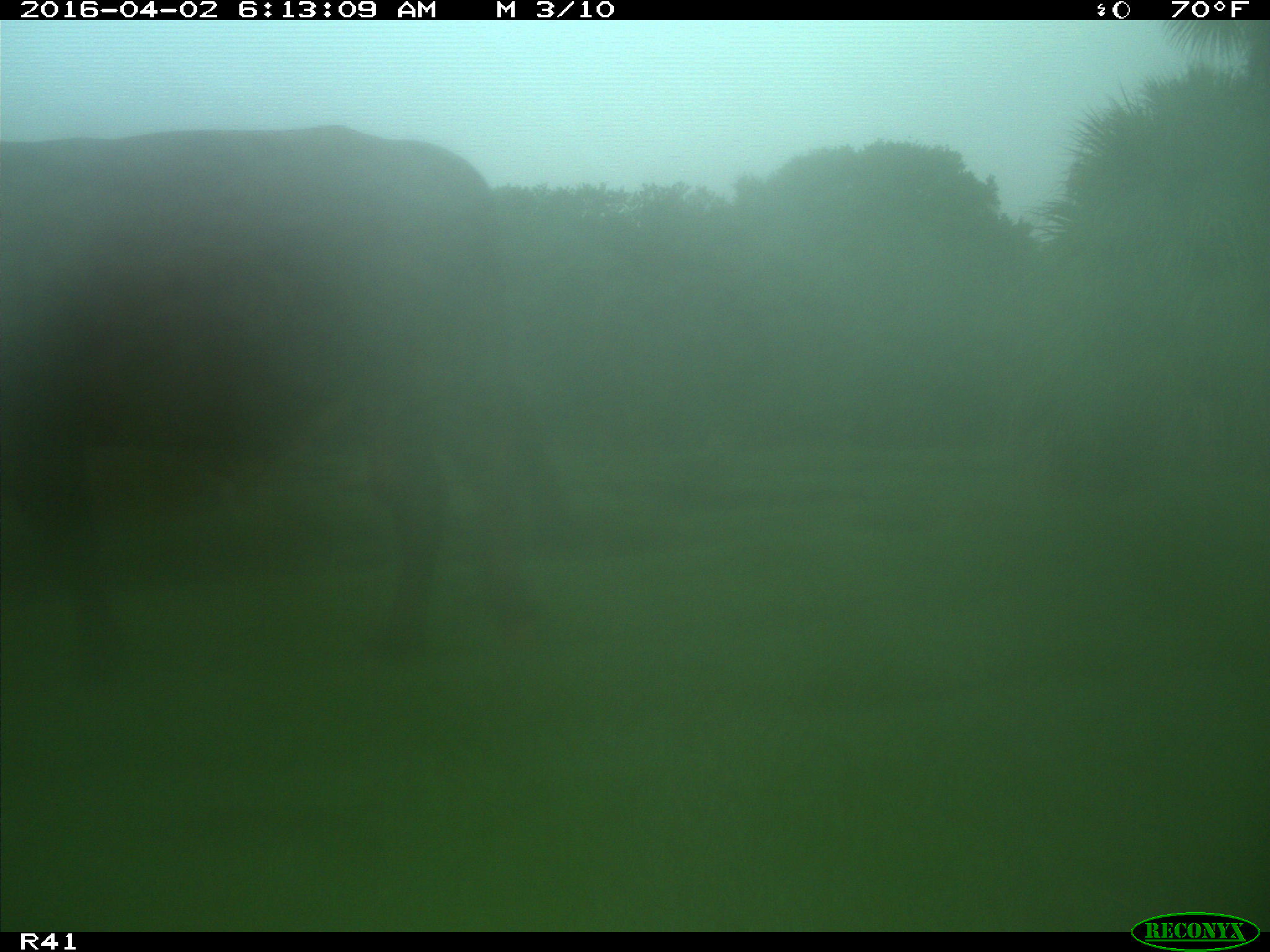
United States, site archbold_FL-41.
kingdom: Animalia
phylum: Chordata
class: Mammalia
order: Artiodactyla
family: Bovidae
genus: Bos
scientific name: Bos taurus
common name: domestic cow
Bos taurus (domestic cow).